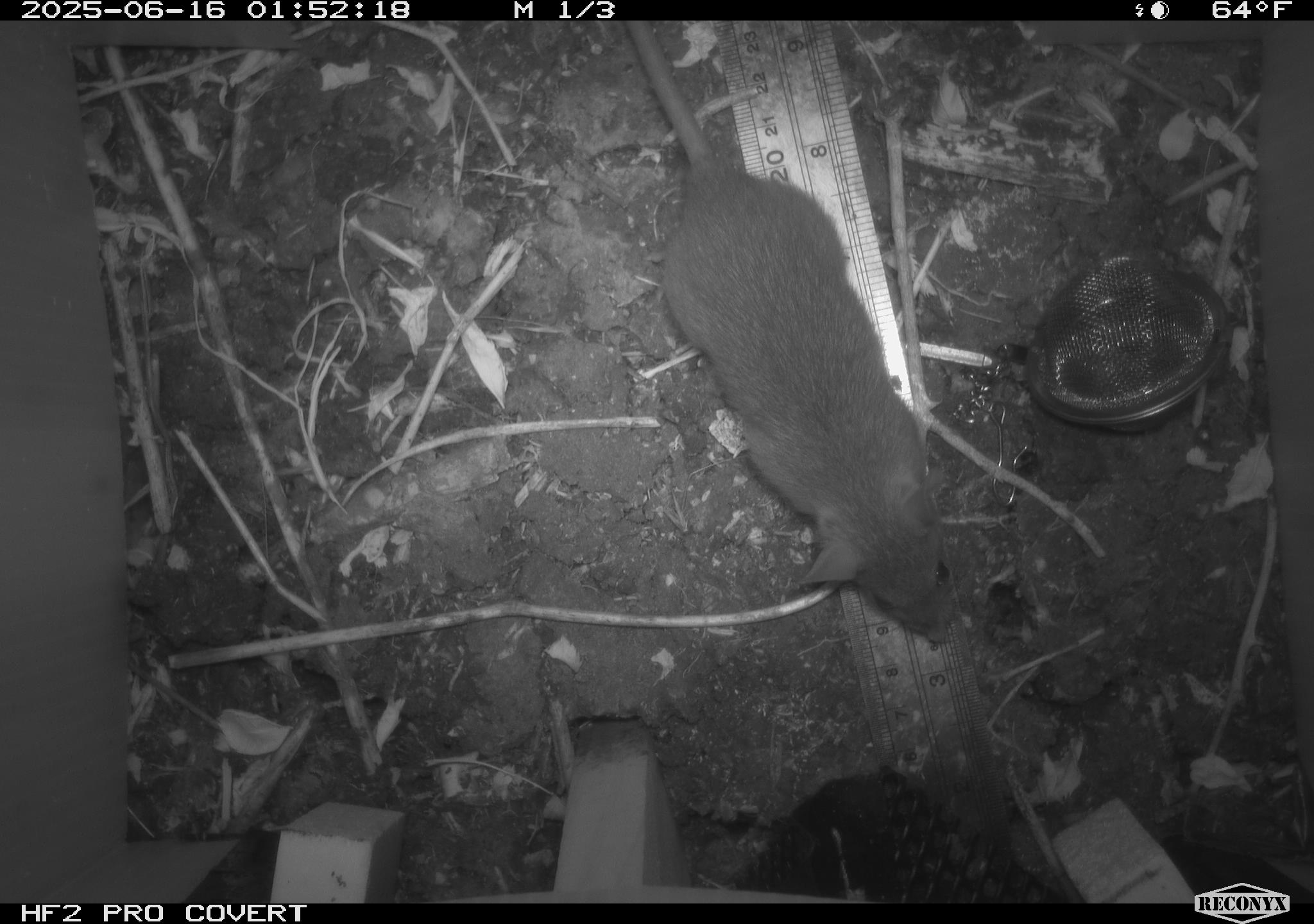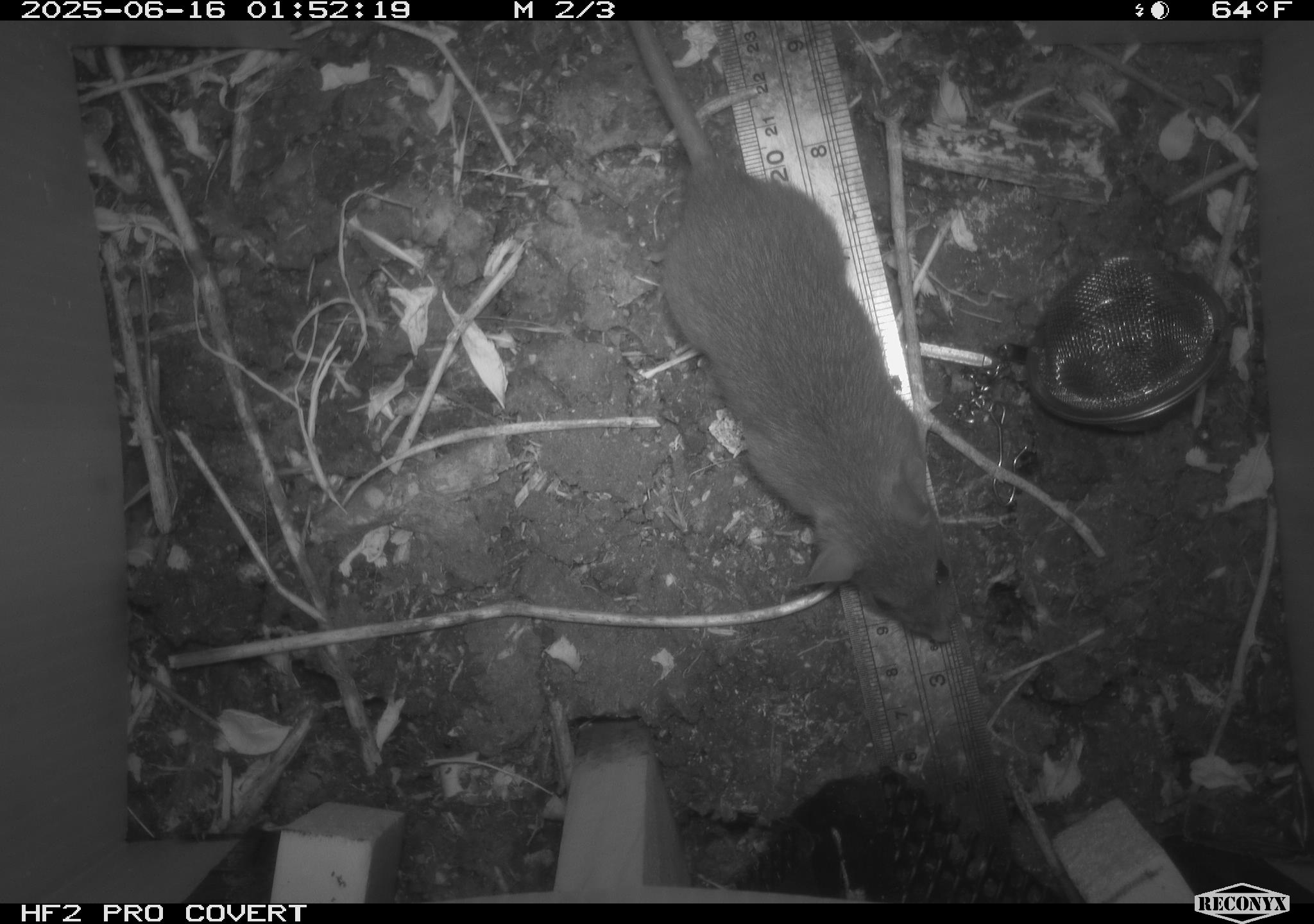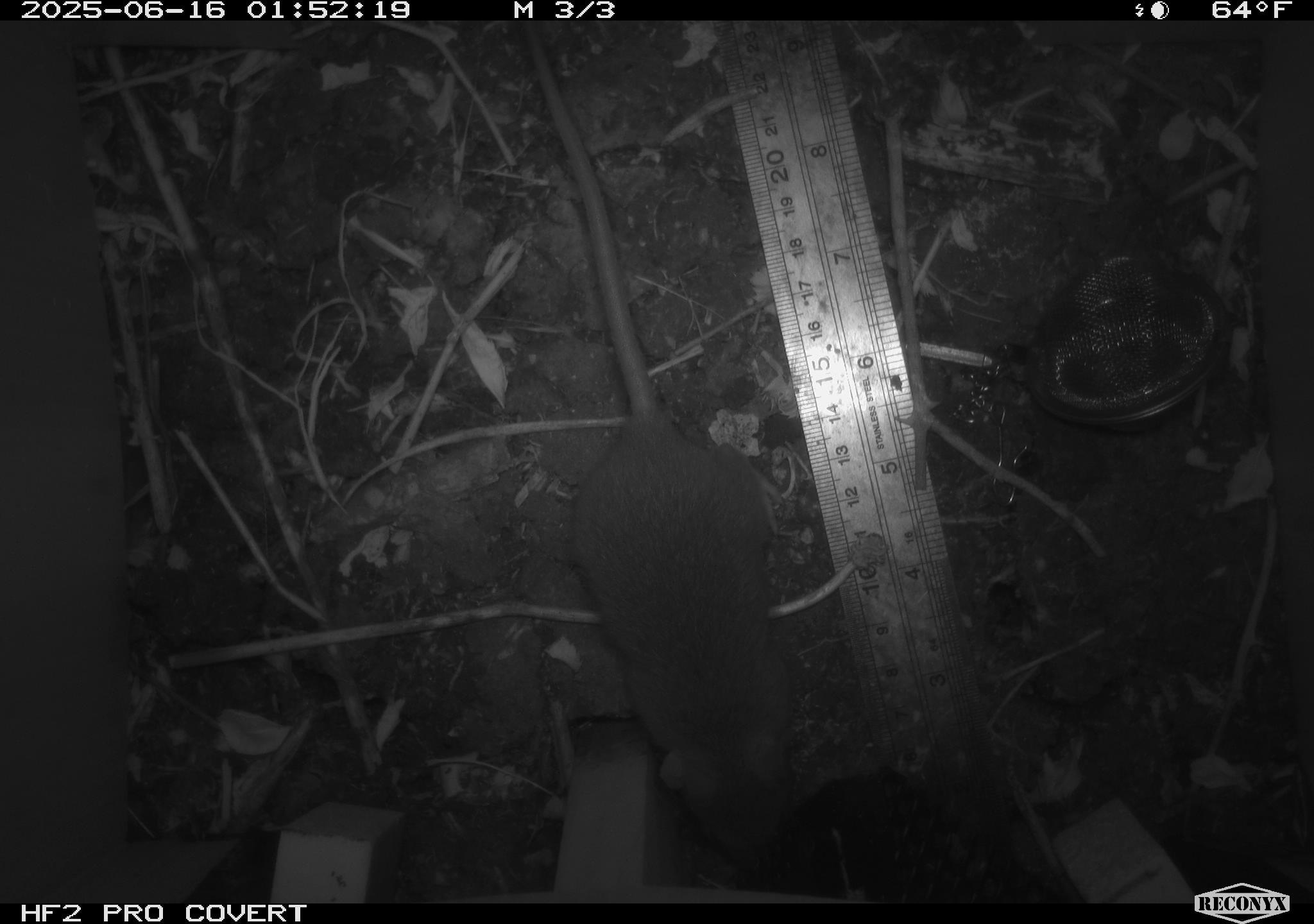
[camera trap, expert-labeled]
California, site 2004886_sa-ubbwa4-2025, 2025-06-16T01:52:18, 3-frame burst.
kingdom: Animalia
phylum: Chordata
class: Mammalia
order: Rodentia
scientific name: Rodentia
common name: rodent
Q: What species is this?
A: Rodent (Rodentia).